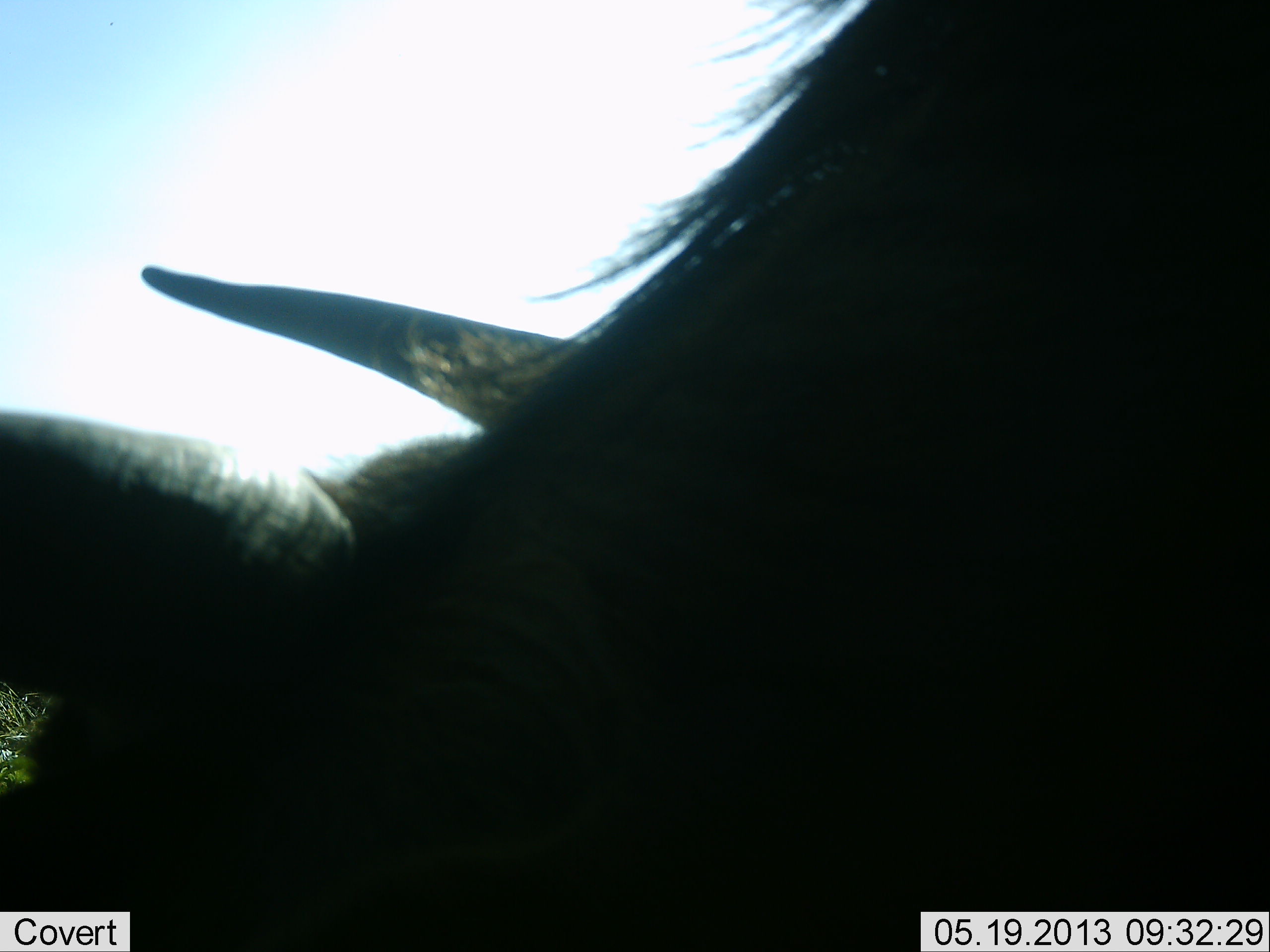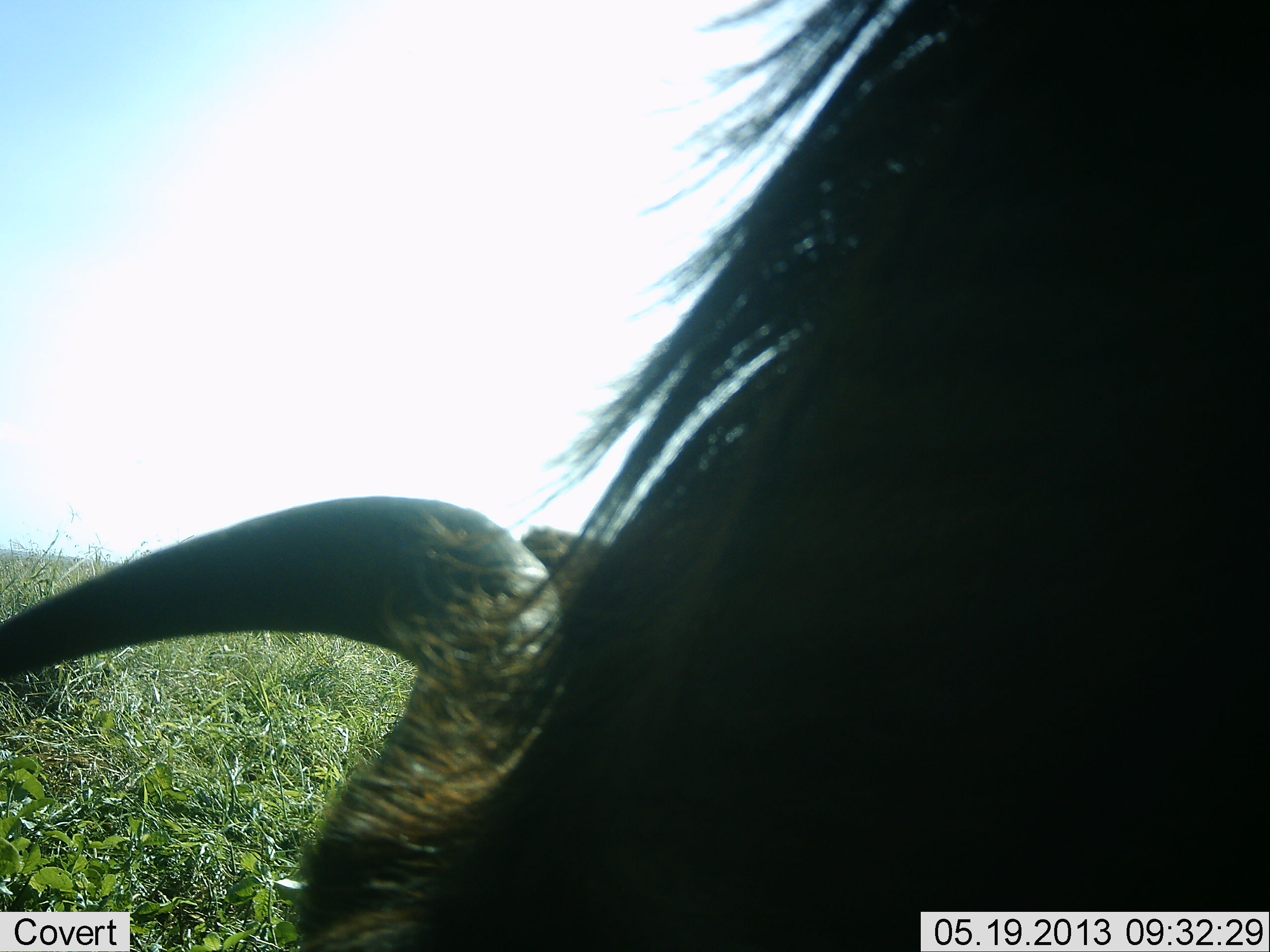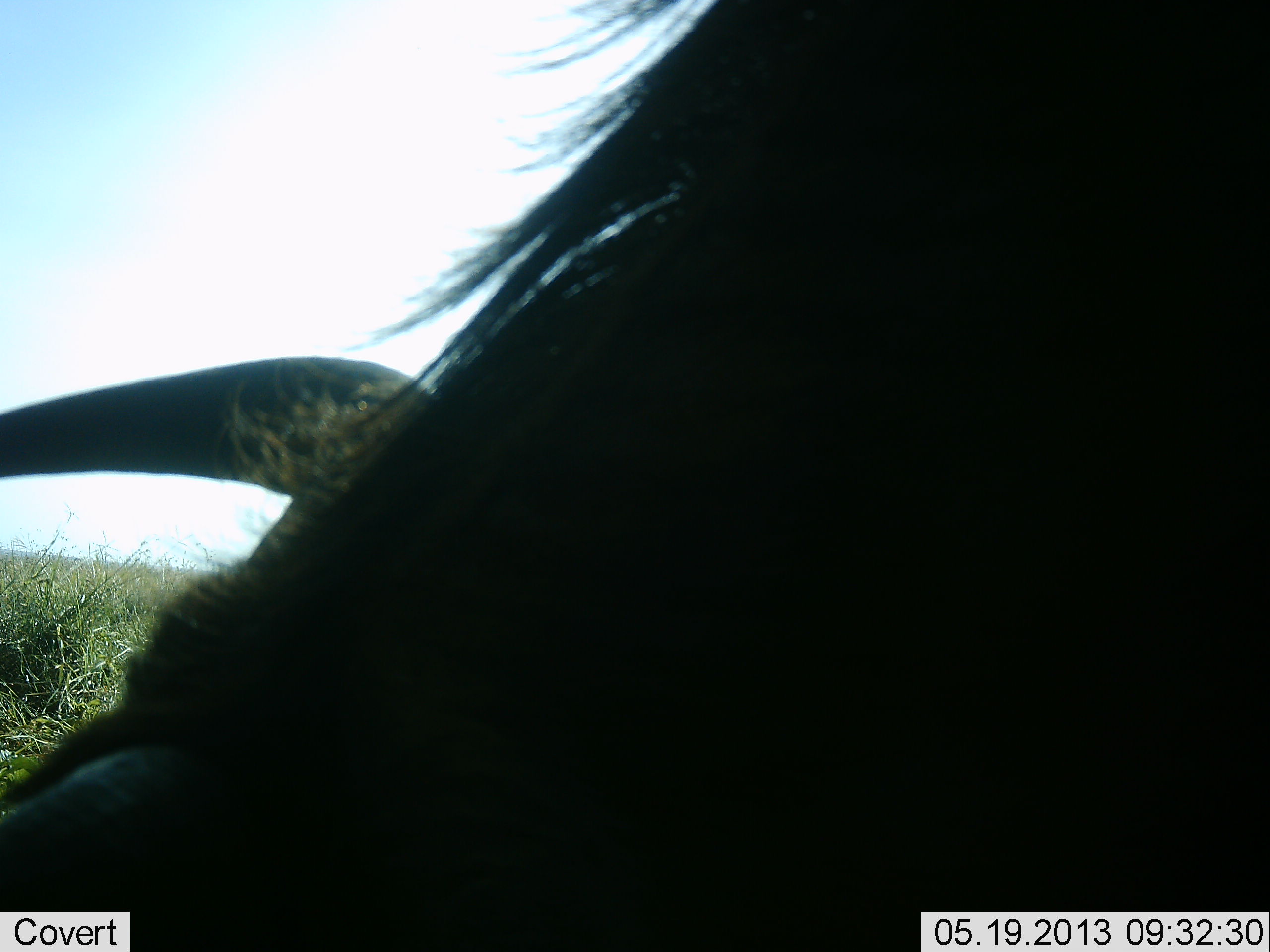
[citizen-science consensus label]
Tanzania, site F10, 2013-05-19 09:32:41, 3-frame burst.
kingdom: Animalia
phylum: Chordata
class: Mammalia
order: Artiodactyla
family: Bovidae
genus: Connochaetes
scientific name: Connochaetes taurinus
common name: blue wildebeest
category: wildebeest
Wildebeest (blue wildebeest) (Connochaetes taurinus), count 1. Behavior (volunteer vote fractions): standing 45%, resting 0%, moving 9%, interacting 0%. Young present (vote fraction): 0%. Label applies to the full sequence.